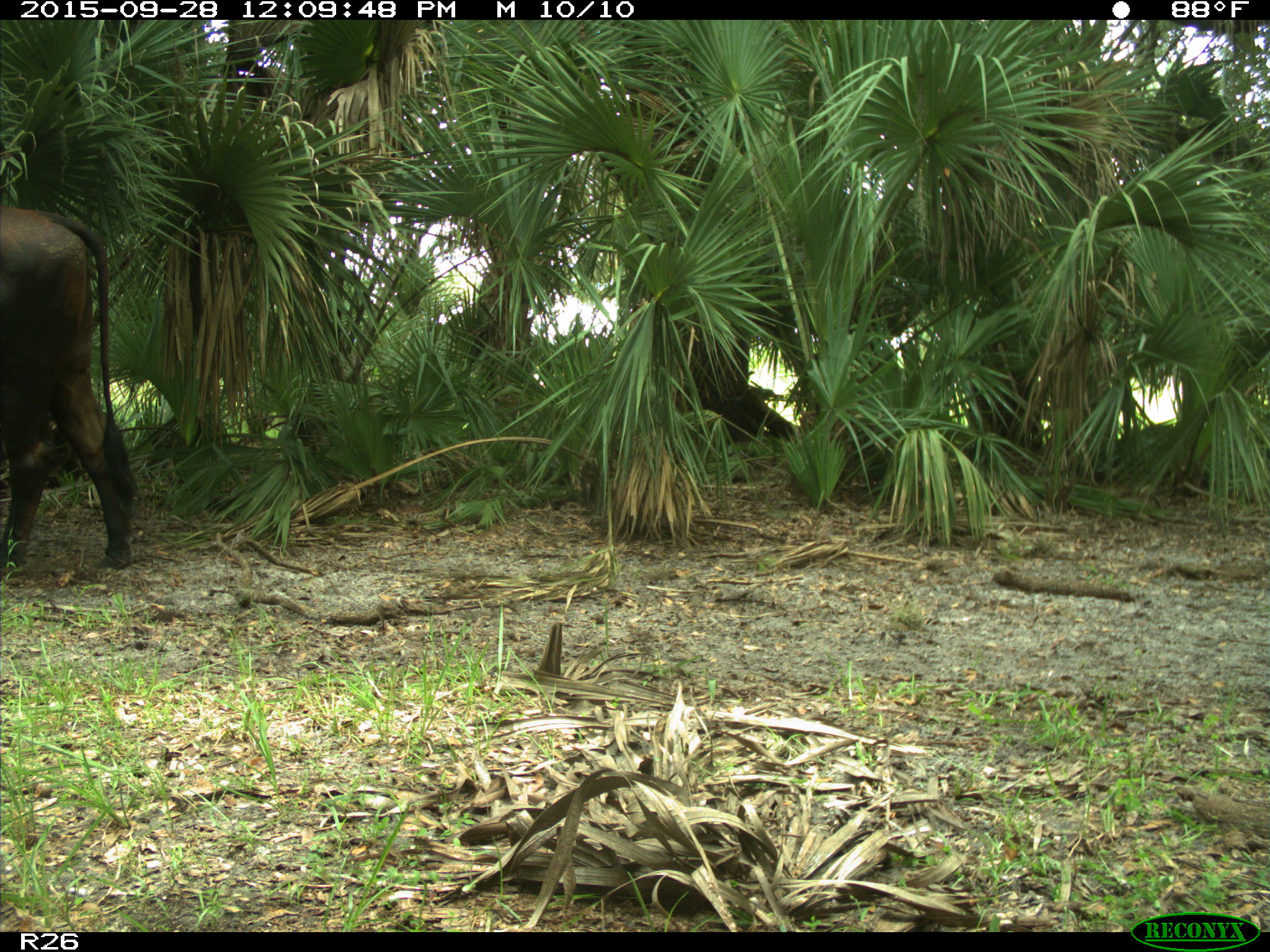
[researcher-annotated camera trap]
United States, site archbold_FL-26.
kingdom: Animalia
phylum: Chordata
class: Mammalia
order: Artiodactyla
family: Bovidae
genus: Bos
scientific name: Bos taurus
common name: domestic cow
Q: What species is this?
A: Bos taurus (domestic cow).